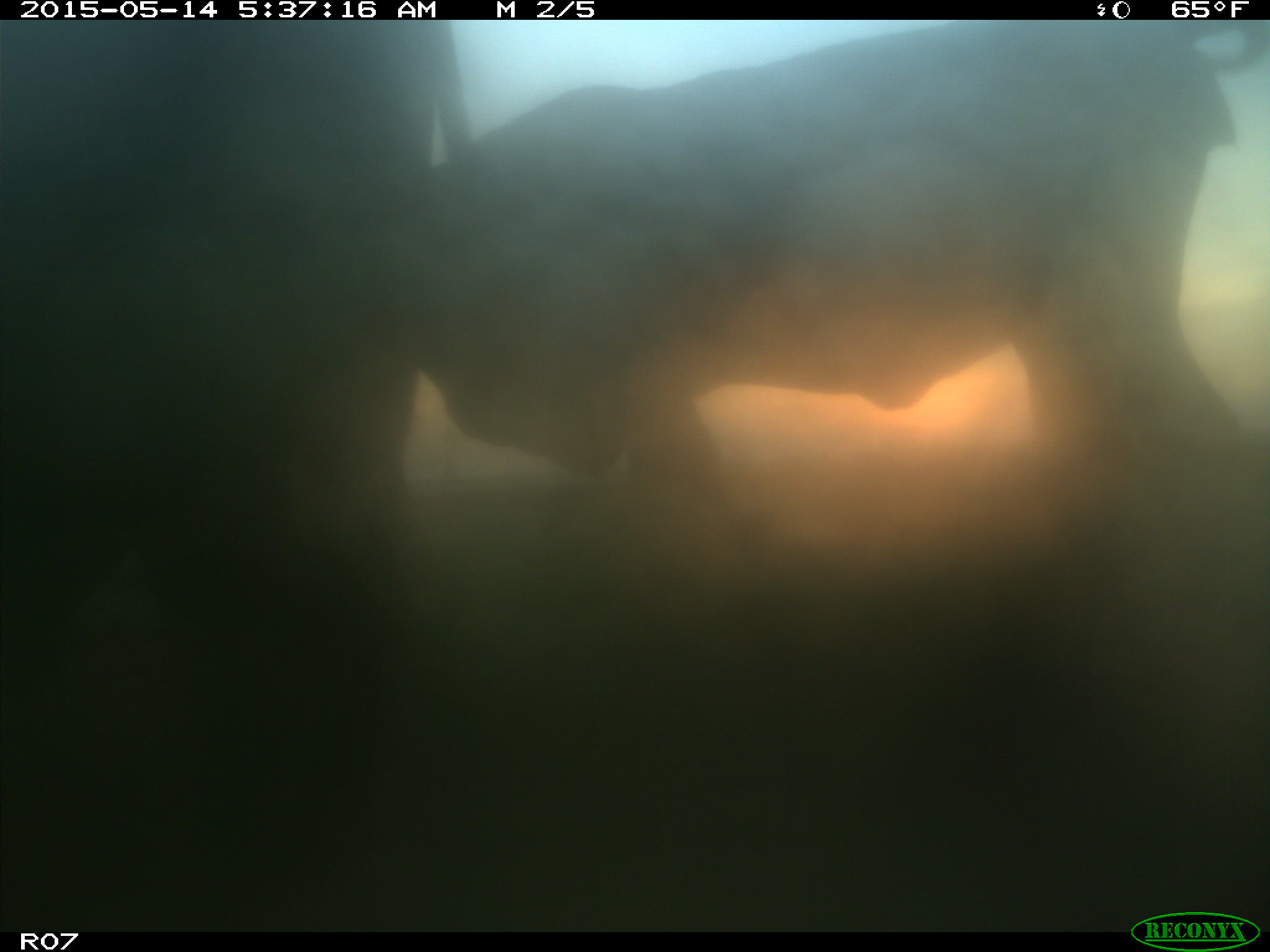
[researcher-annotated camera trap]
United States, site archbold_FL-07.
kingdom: Animalia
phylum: Chordata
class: Mammalia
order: Artiodactyla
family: Bovidae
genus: Bos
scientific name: Bos taurus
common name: domestic cow